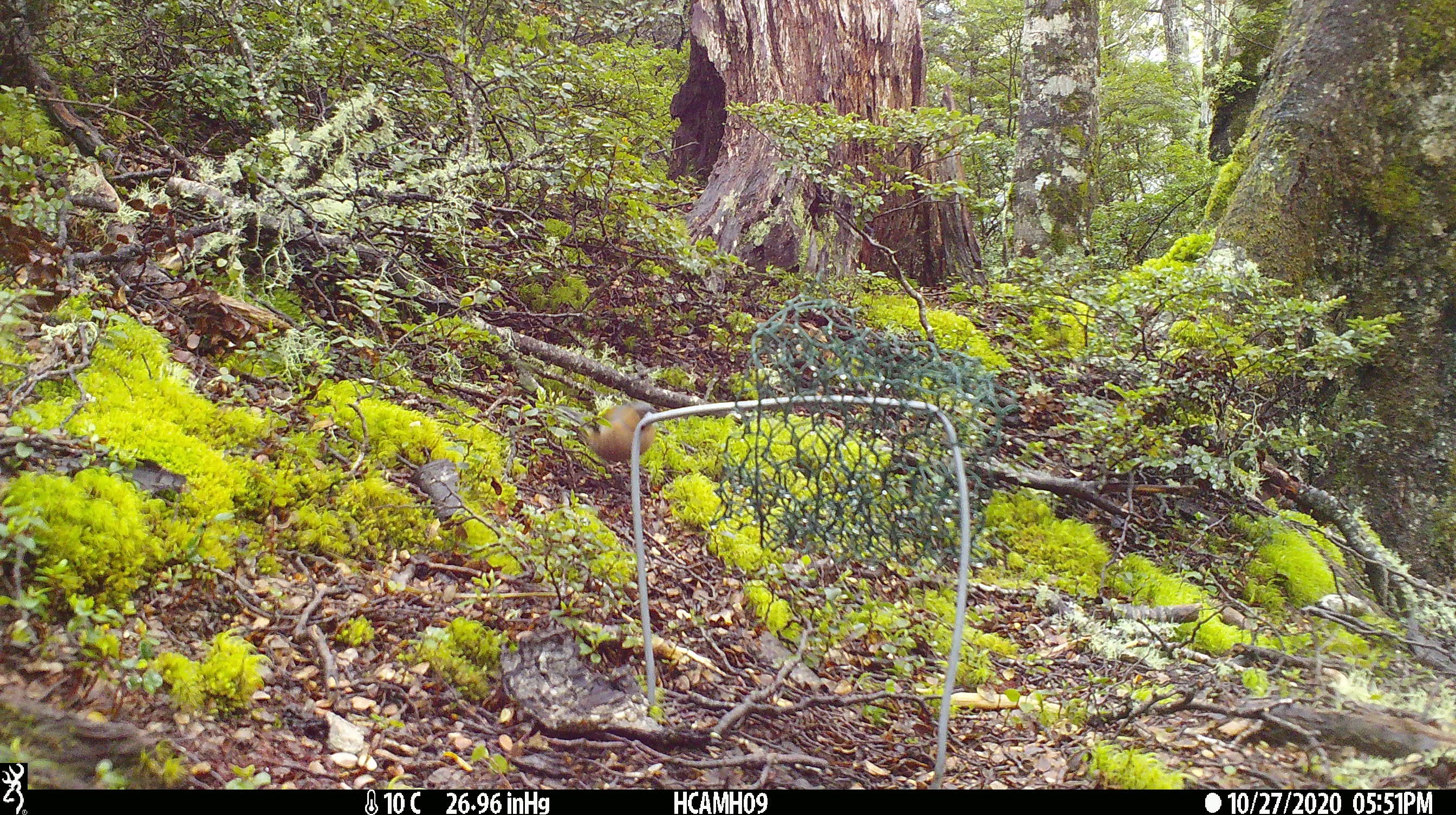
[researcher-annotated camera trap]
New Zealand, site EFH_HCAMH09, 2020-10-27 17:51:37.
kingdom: Animalia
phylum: Chordata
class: Aves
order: Passeriformes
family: Fringillidae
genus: Fringilla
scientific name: Fringilla coelebs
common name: common chaffinch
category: chaffinch